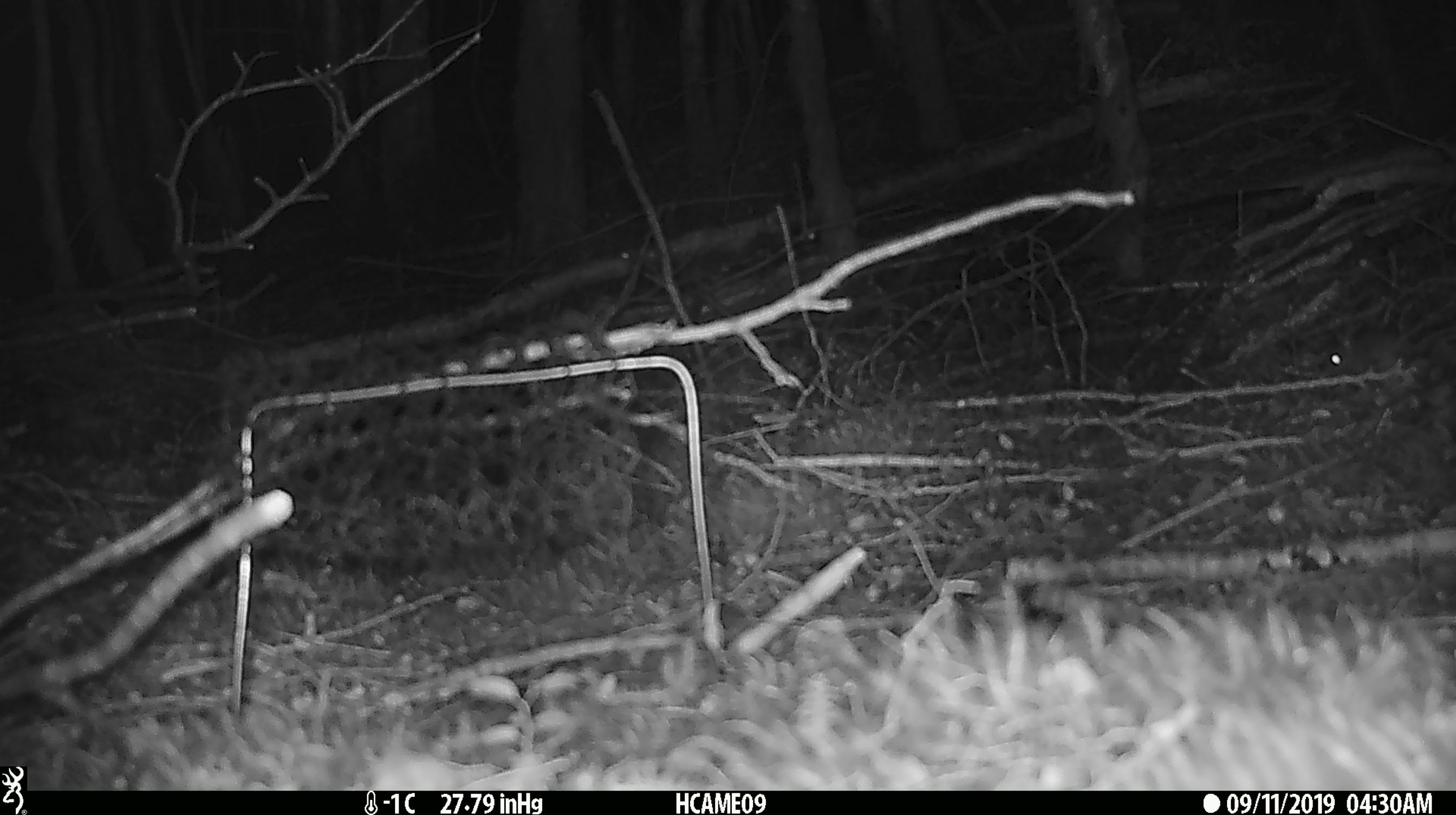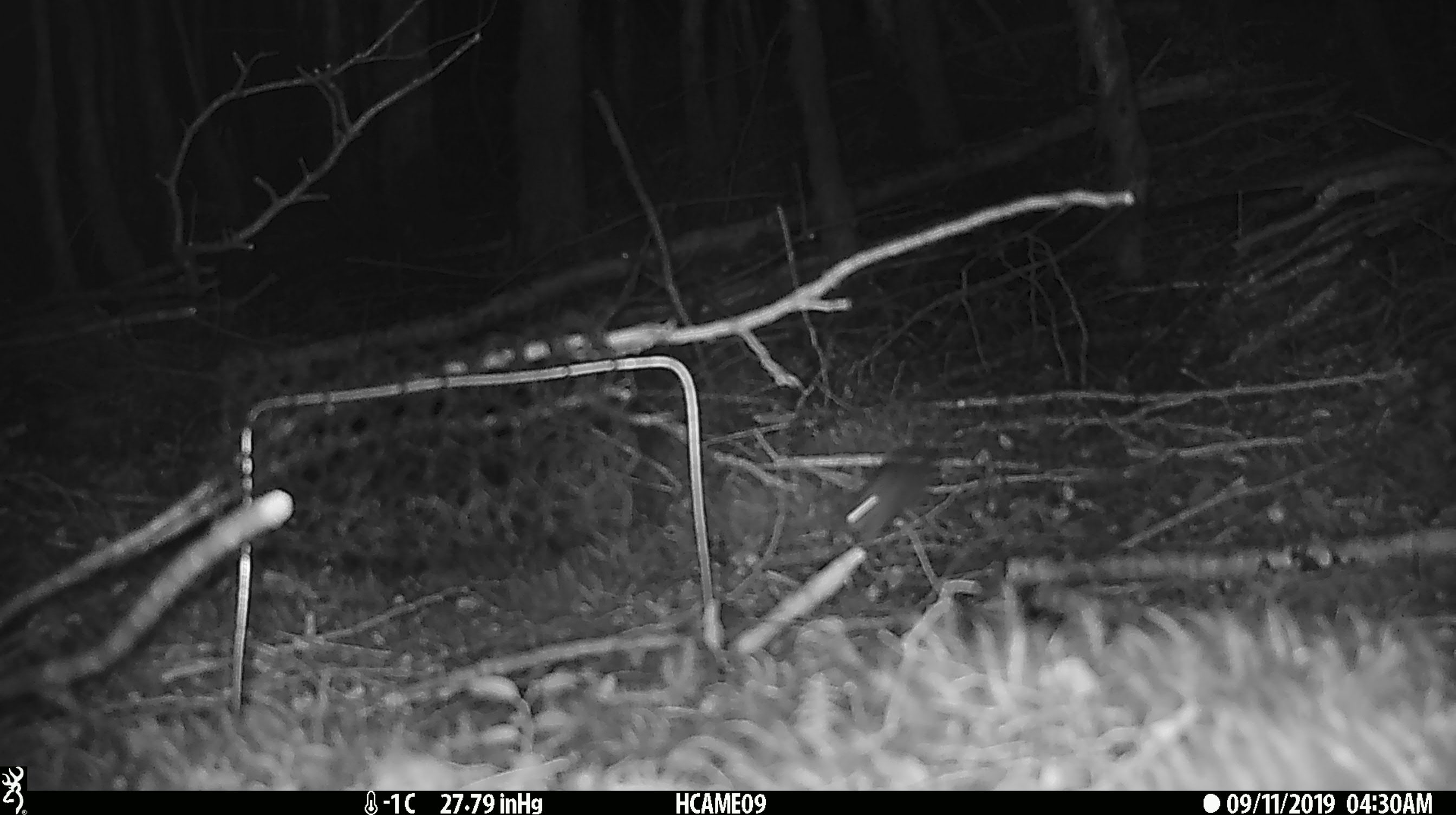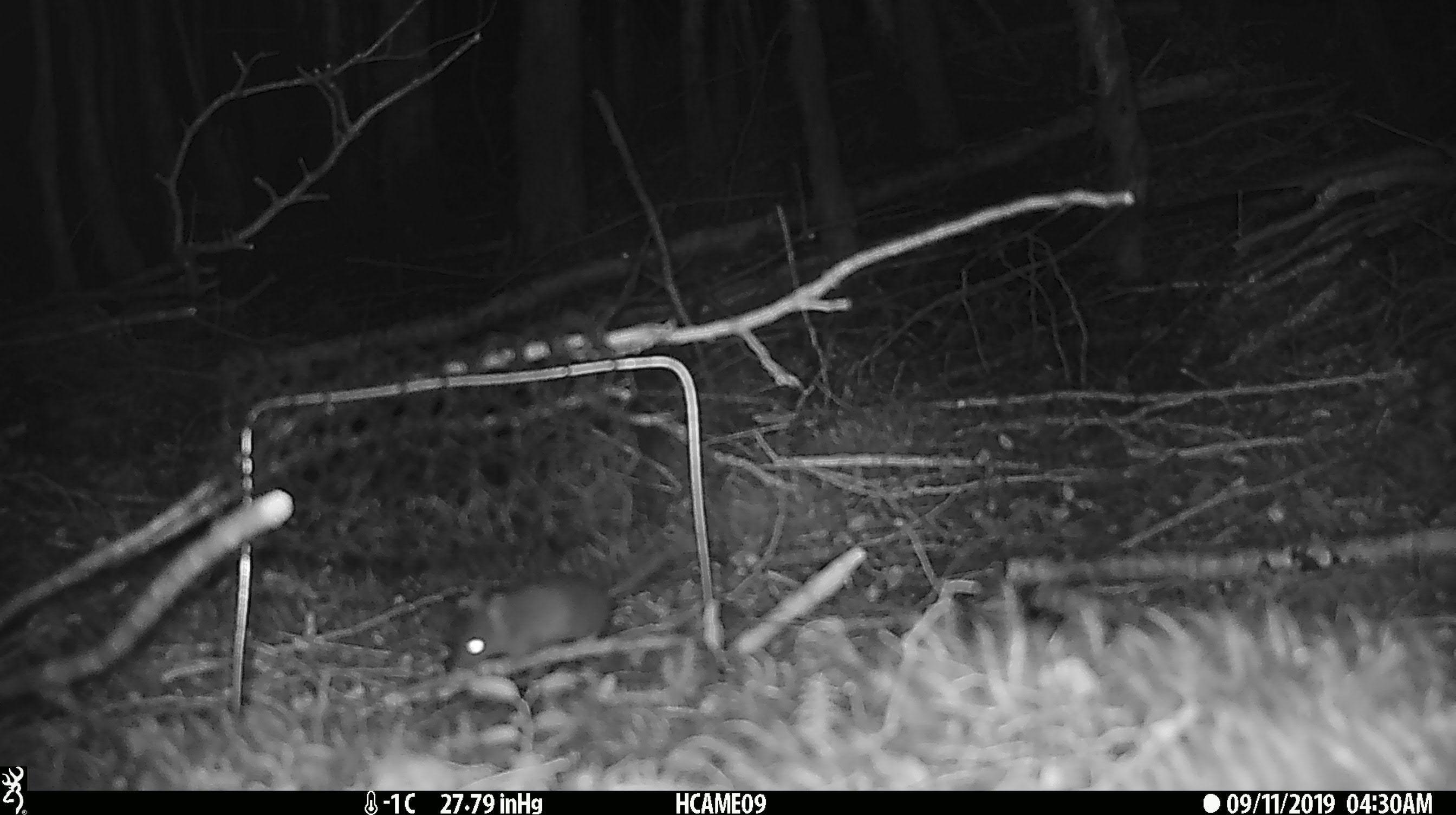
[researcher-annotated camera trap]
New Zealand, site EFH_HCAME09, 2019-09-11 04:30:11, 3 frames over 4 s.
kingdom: Animalia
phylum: Chordata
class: Mammalia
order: Rodentia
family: Muridae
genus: Mus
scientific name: Mus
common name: mouse